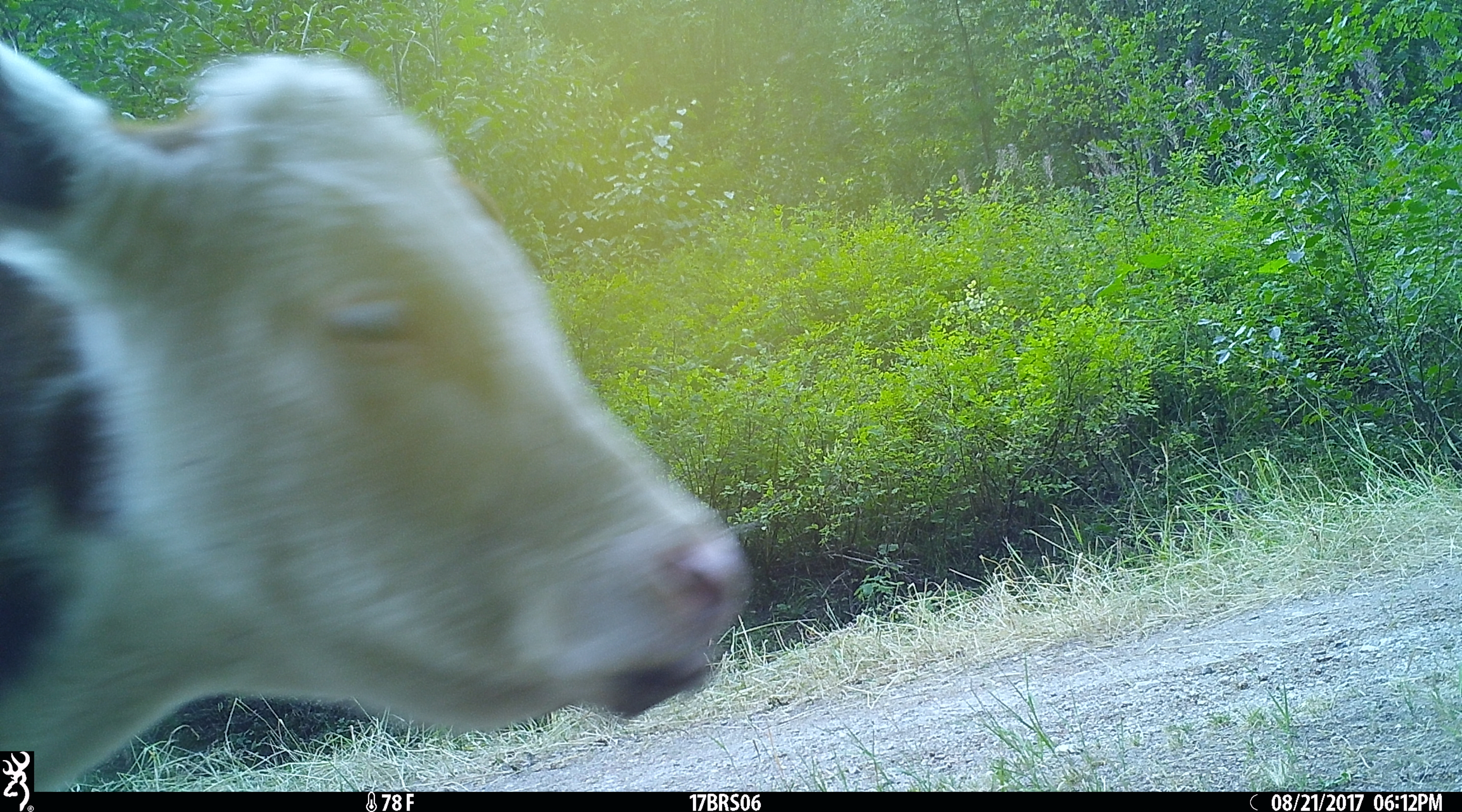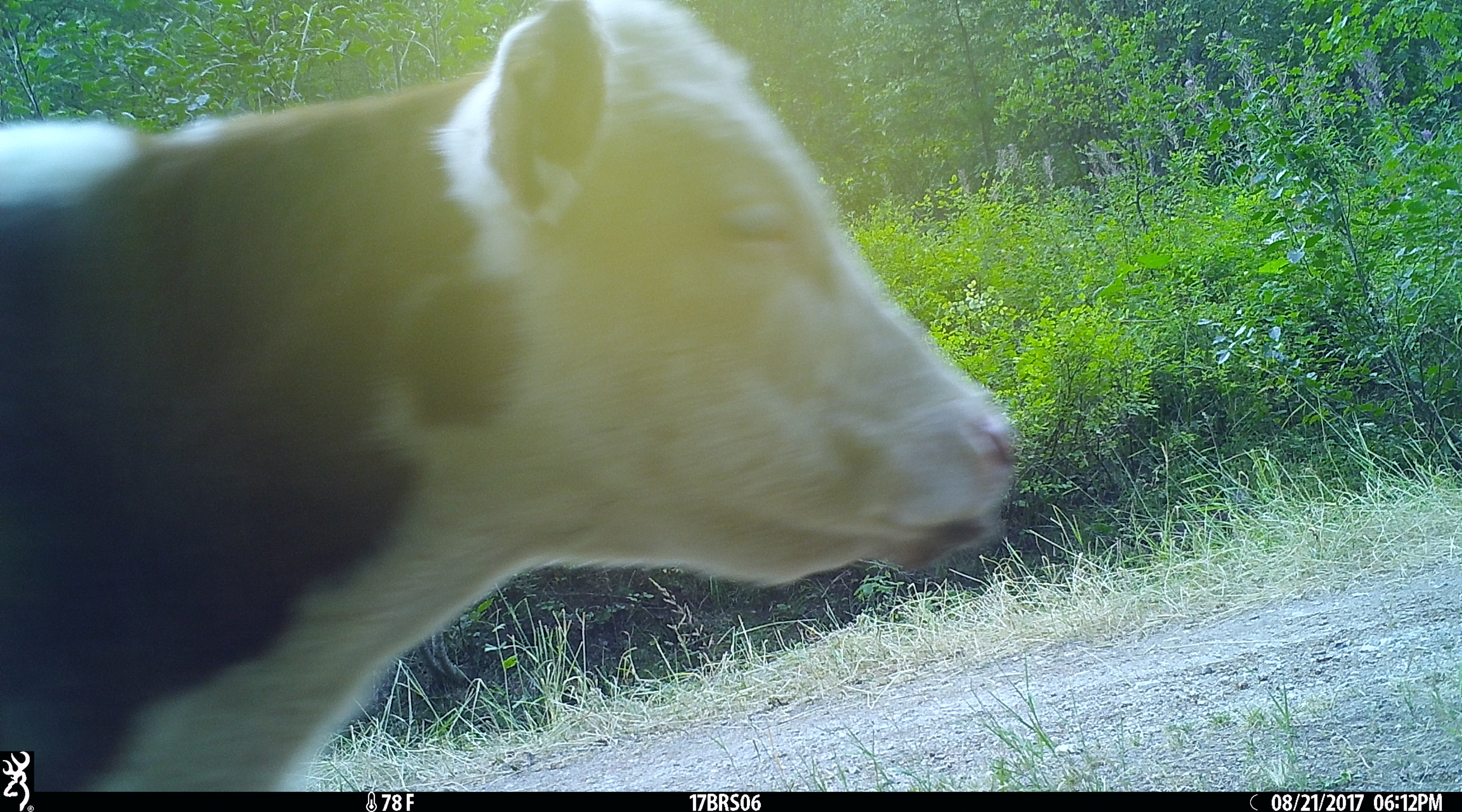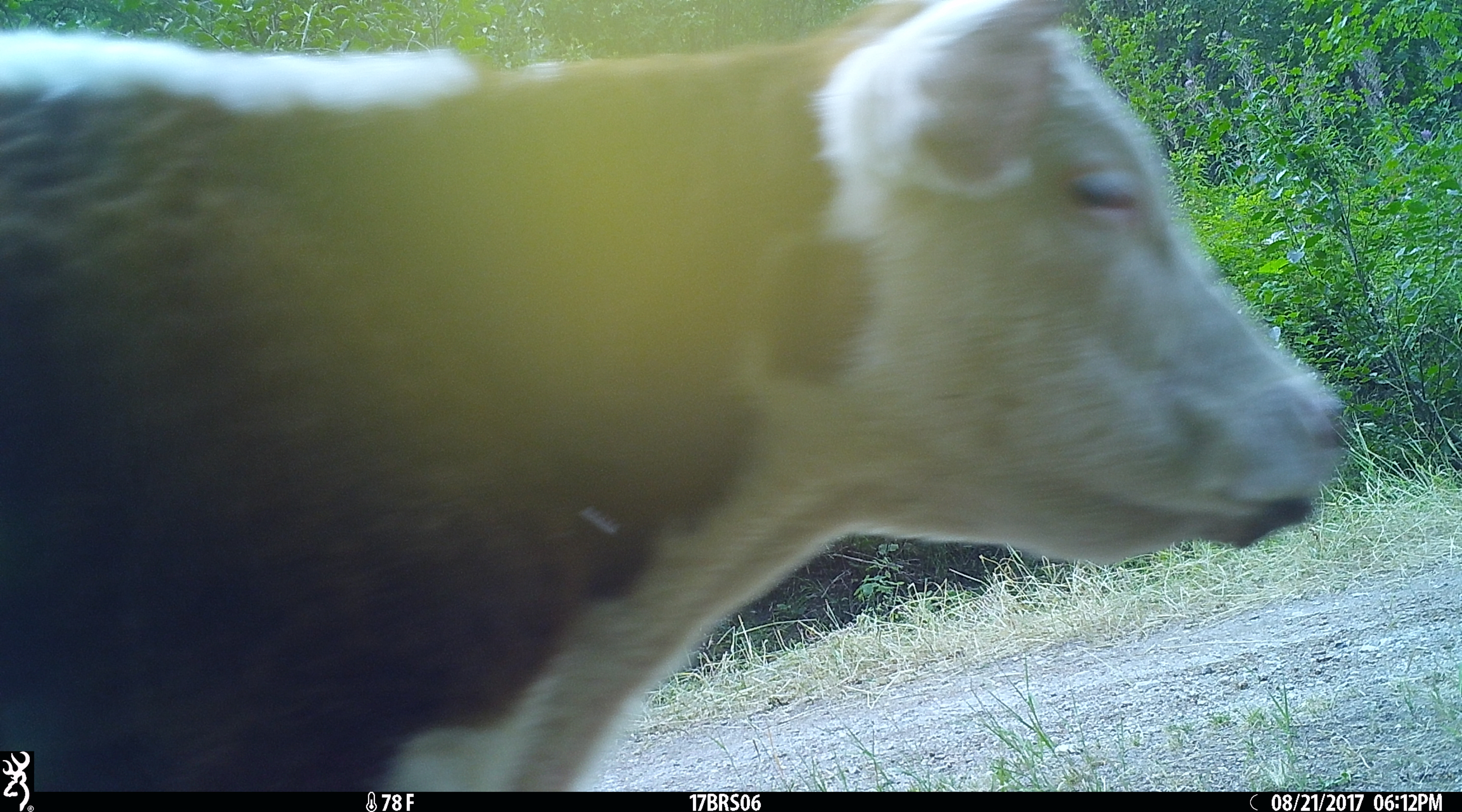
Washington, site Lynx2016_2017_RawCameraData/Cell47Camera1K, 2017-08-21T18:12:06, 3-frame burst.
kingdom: Animalia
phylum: Chordata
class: Mammalia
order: Artiodactyla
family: Bovidae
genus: Bos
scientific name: Bos taurus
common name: domestic cattle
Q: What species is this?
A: Domestic cattle (Bos taurus).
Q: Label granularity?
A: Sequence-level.